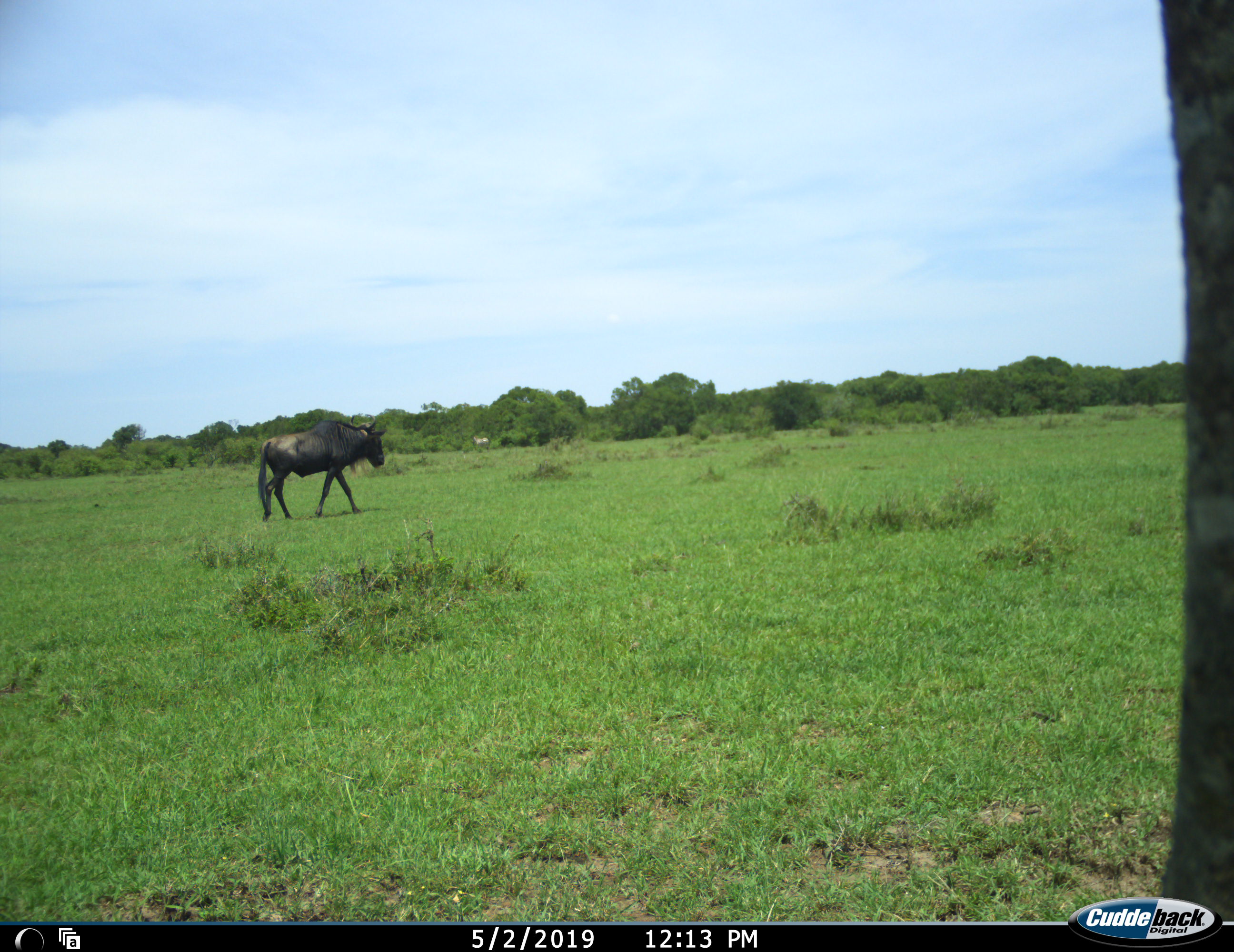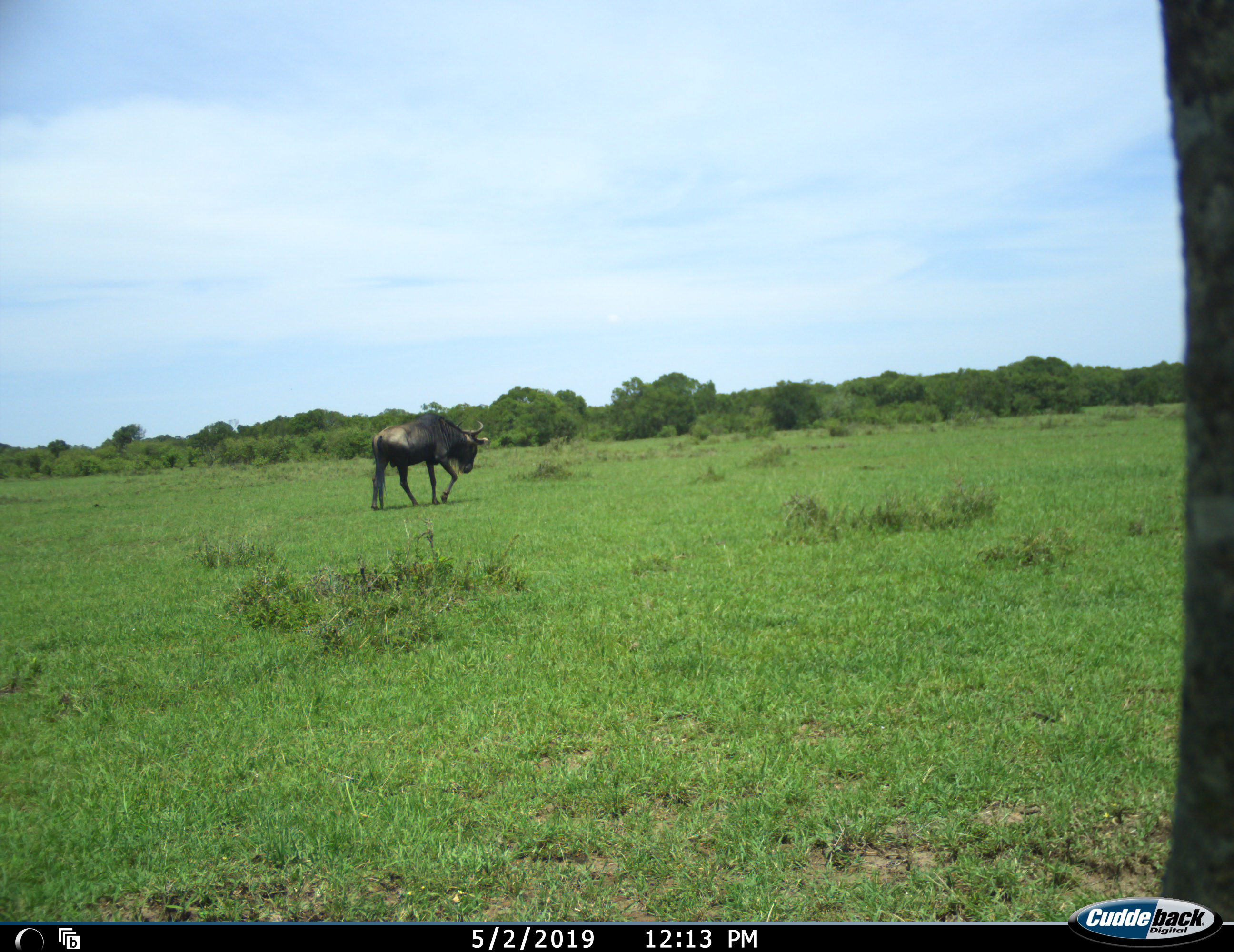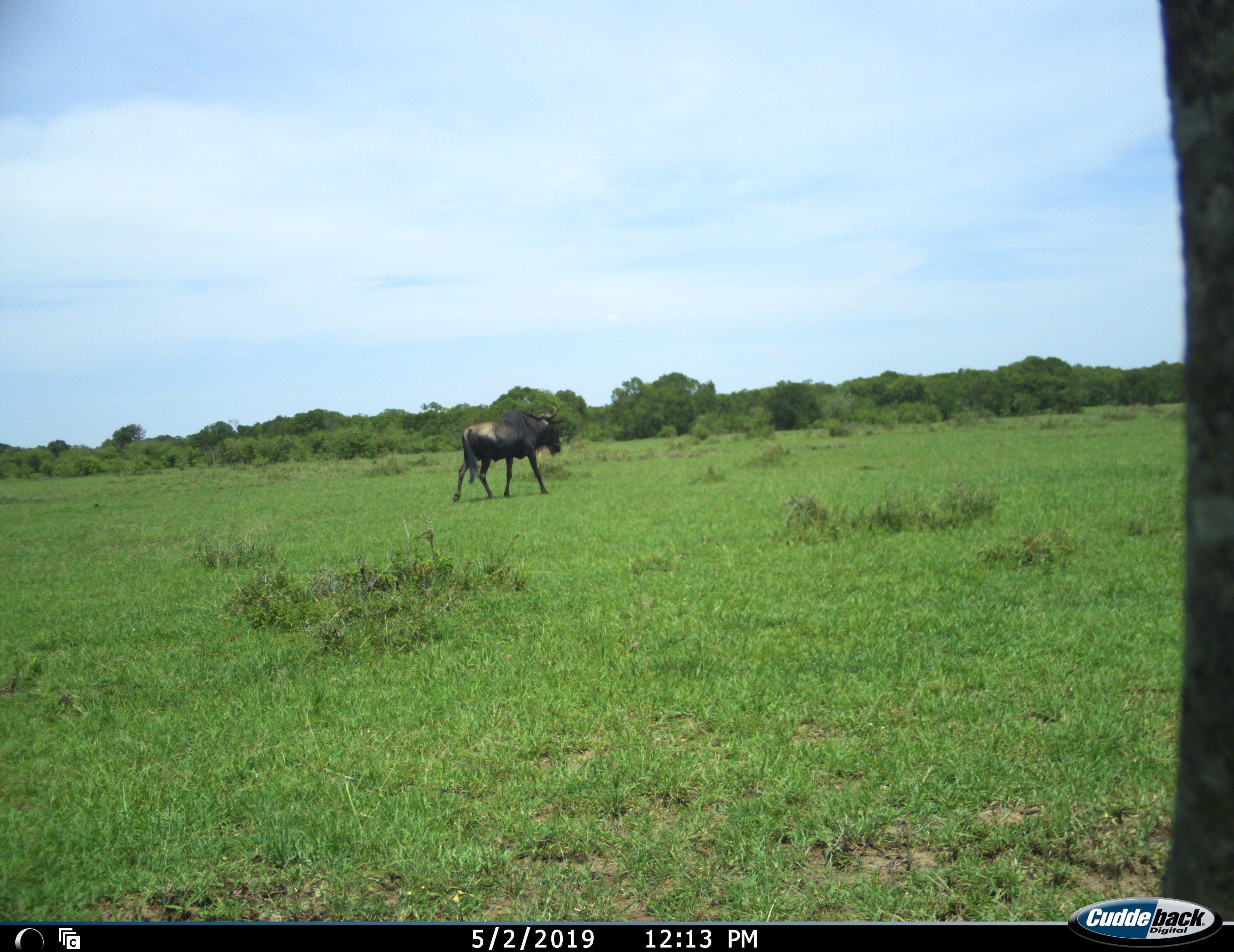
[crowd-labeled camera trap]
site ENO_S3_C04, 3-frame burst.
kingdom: Animalia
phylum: Chordata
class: Mammalia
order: Artiodactyla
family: Bovidae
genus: Connochaetes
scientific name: Connochaetes taurinus taurinus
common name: blue wildebeest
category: wildebeestblue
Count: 1.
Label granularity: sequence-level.